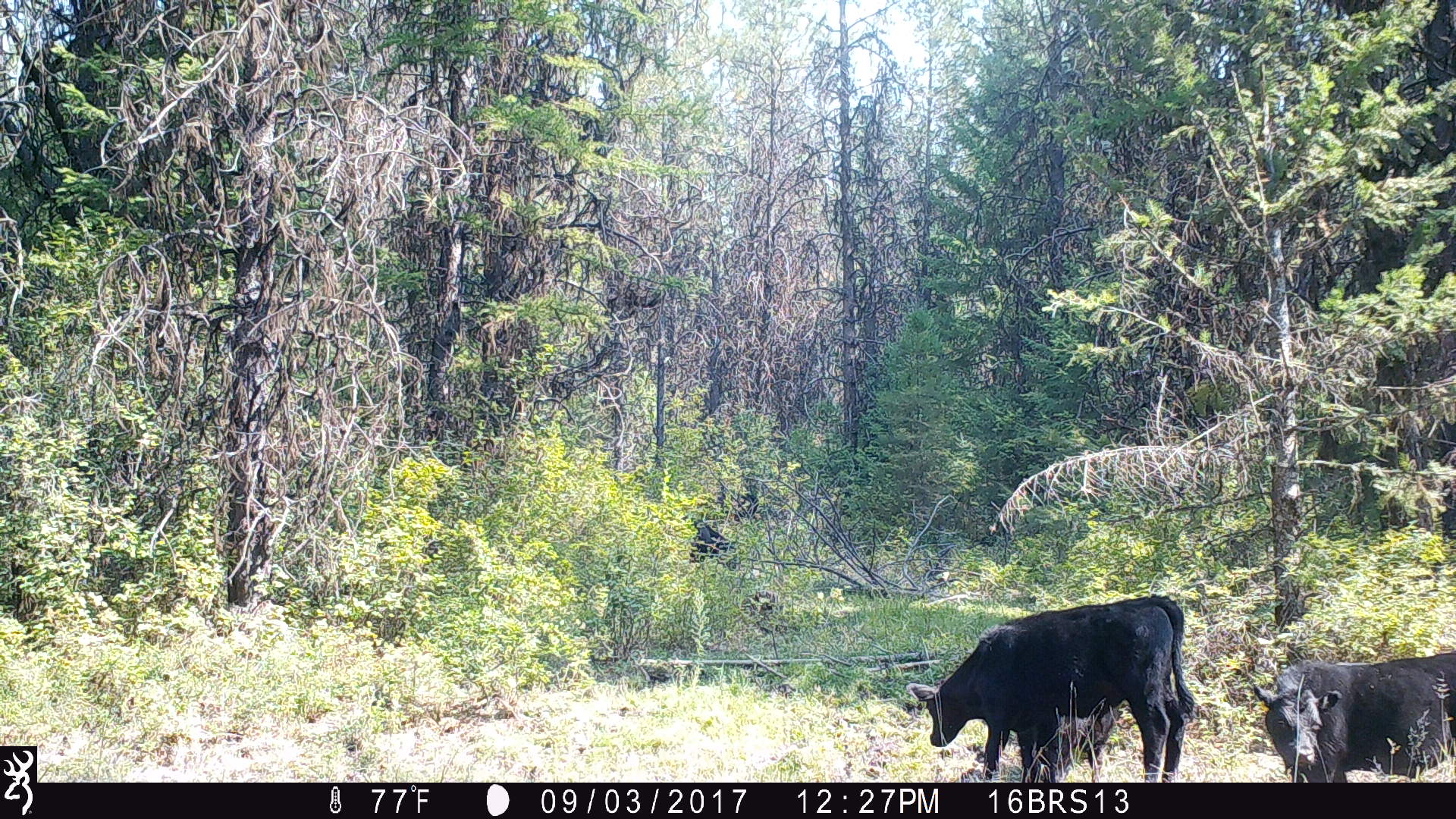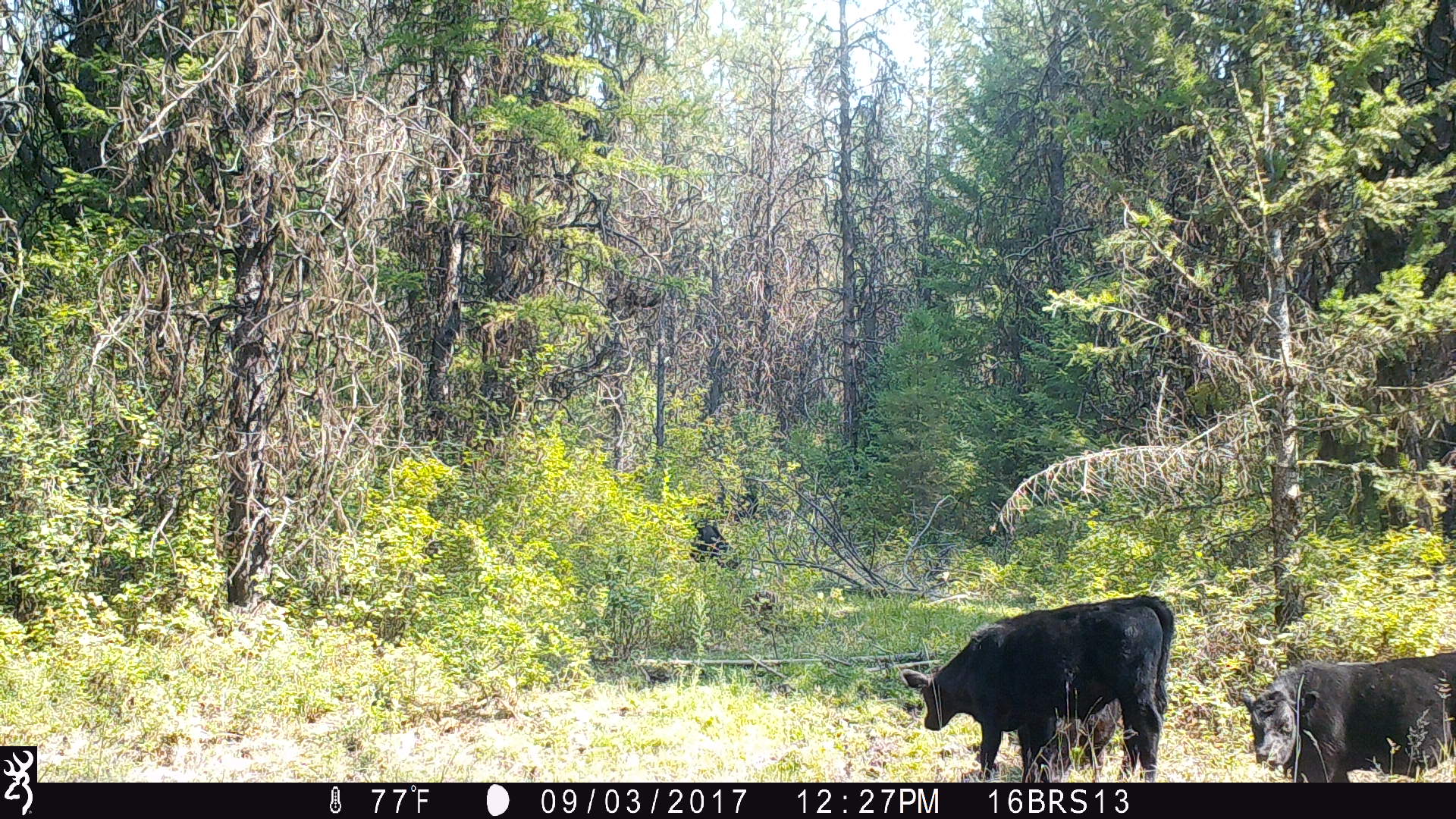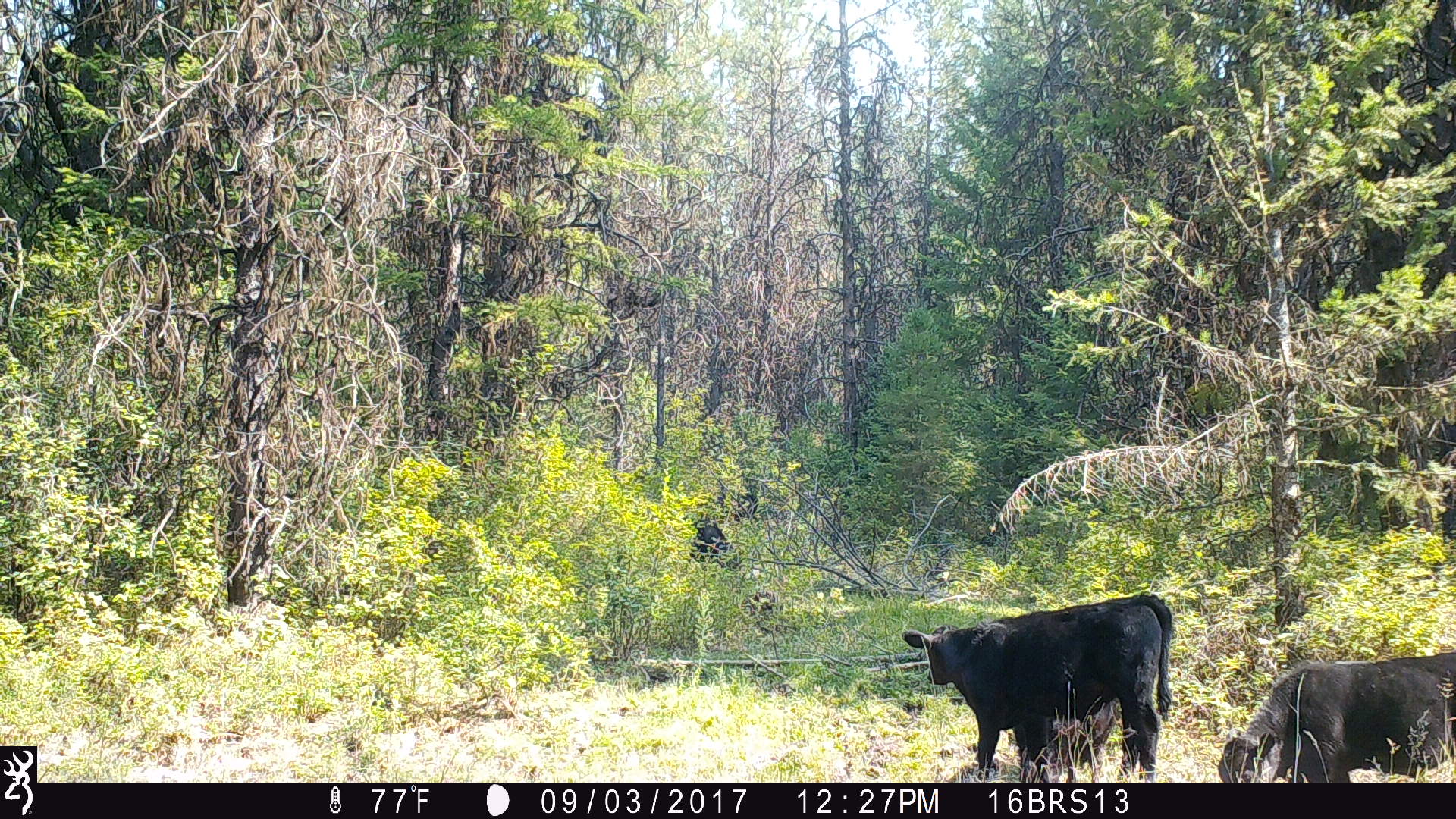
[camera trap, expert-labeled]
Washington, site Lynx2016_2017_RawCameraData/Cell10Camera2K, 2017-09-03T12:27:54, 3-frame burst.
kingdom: Animalia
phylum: Chordata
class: Mammalia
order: Artiodactyla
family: Bovidae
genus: Bos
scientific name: Bos taurus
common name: domestic cattle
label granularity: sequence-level